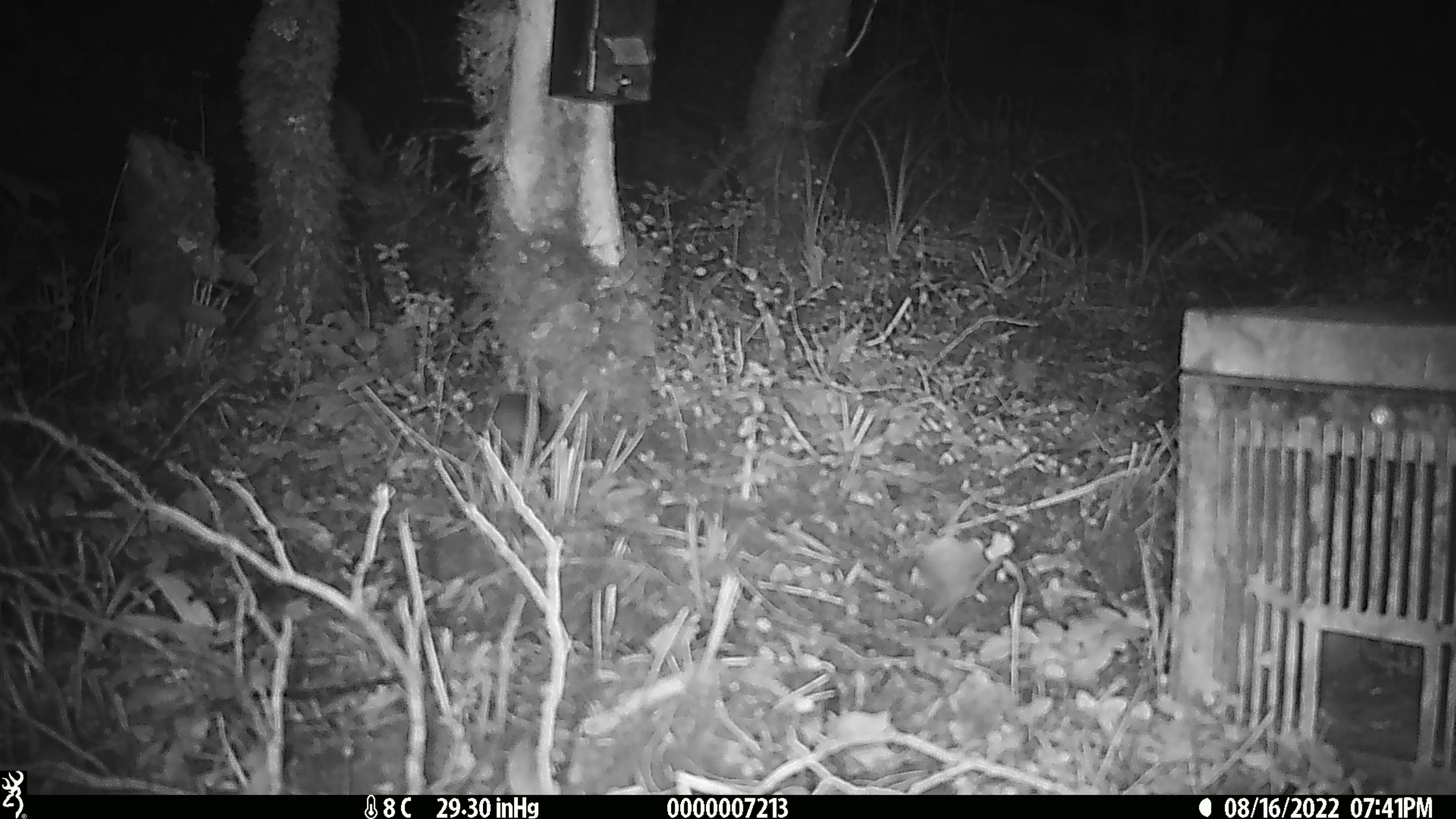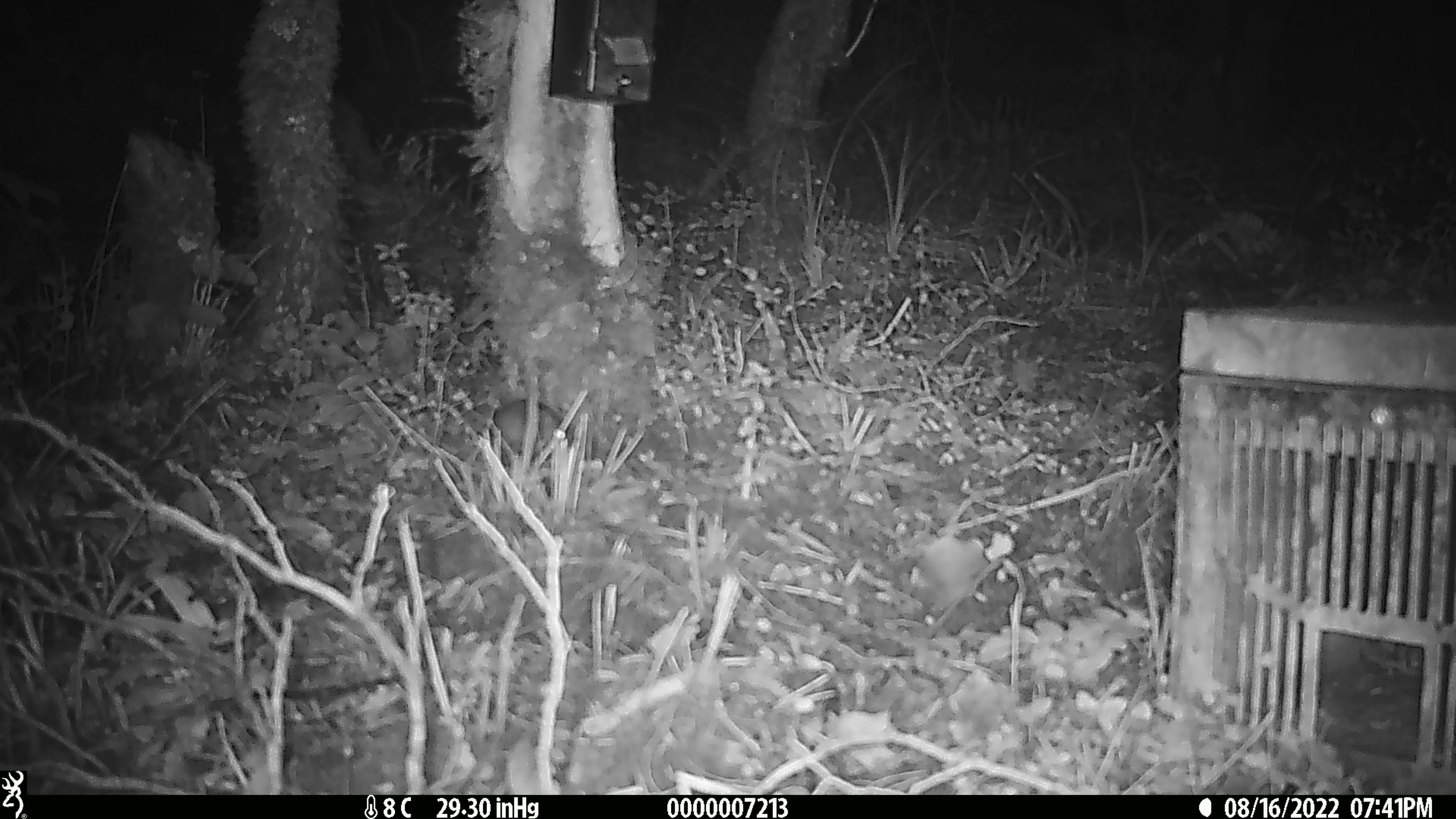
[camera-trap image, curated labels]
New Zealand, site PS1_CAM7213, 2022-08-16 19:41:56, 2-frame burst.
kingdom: Animalia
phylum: Chordata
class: Mammalia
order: Rodentia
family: Muridae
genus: Mus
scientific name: Mus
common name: mouse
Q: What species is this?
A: Mouse (Mus).